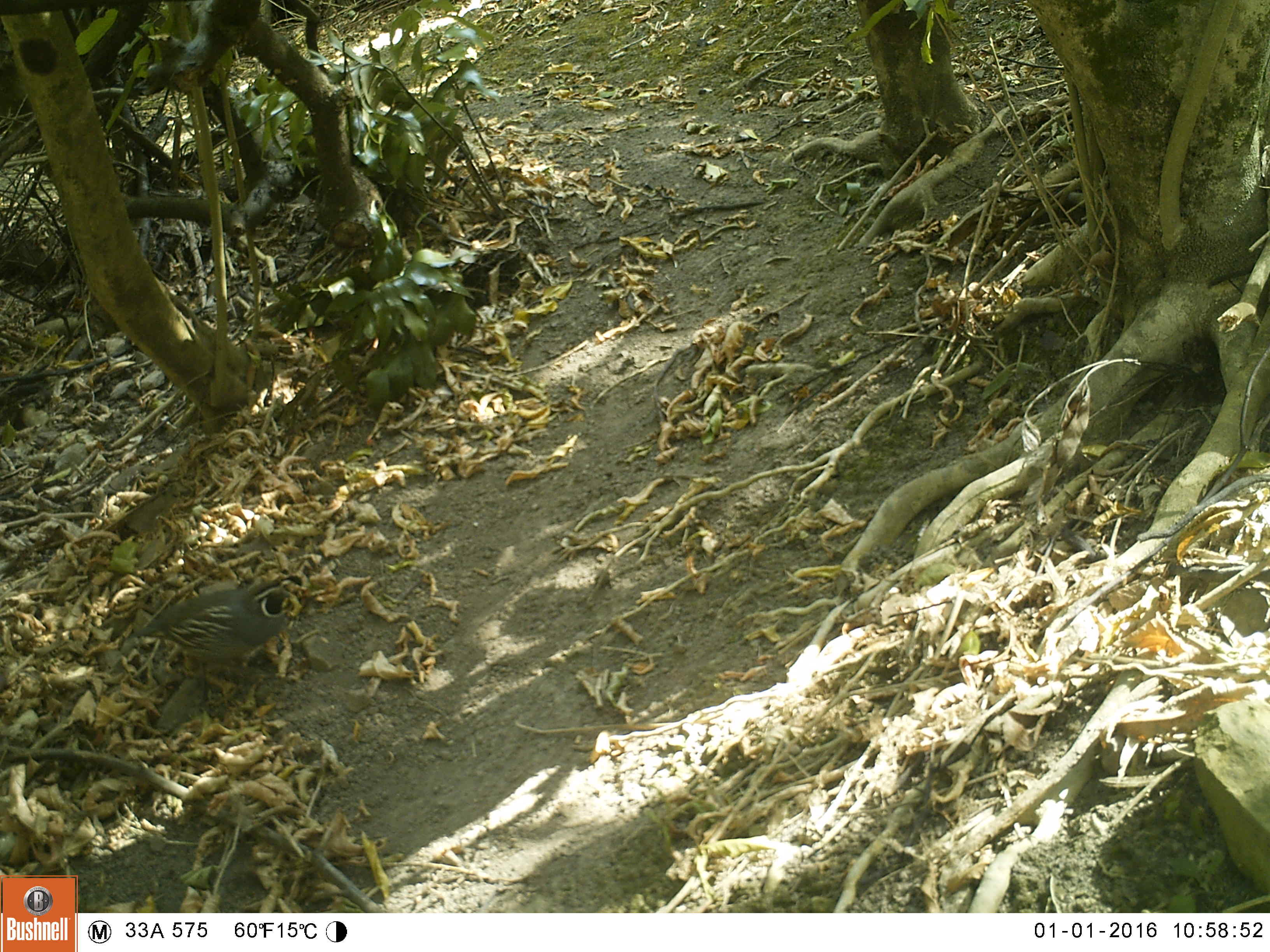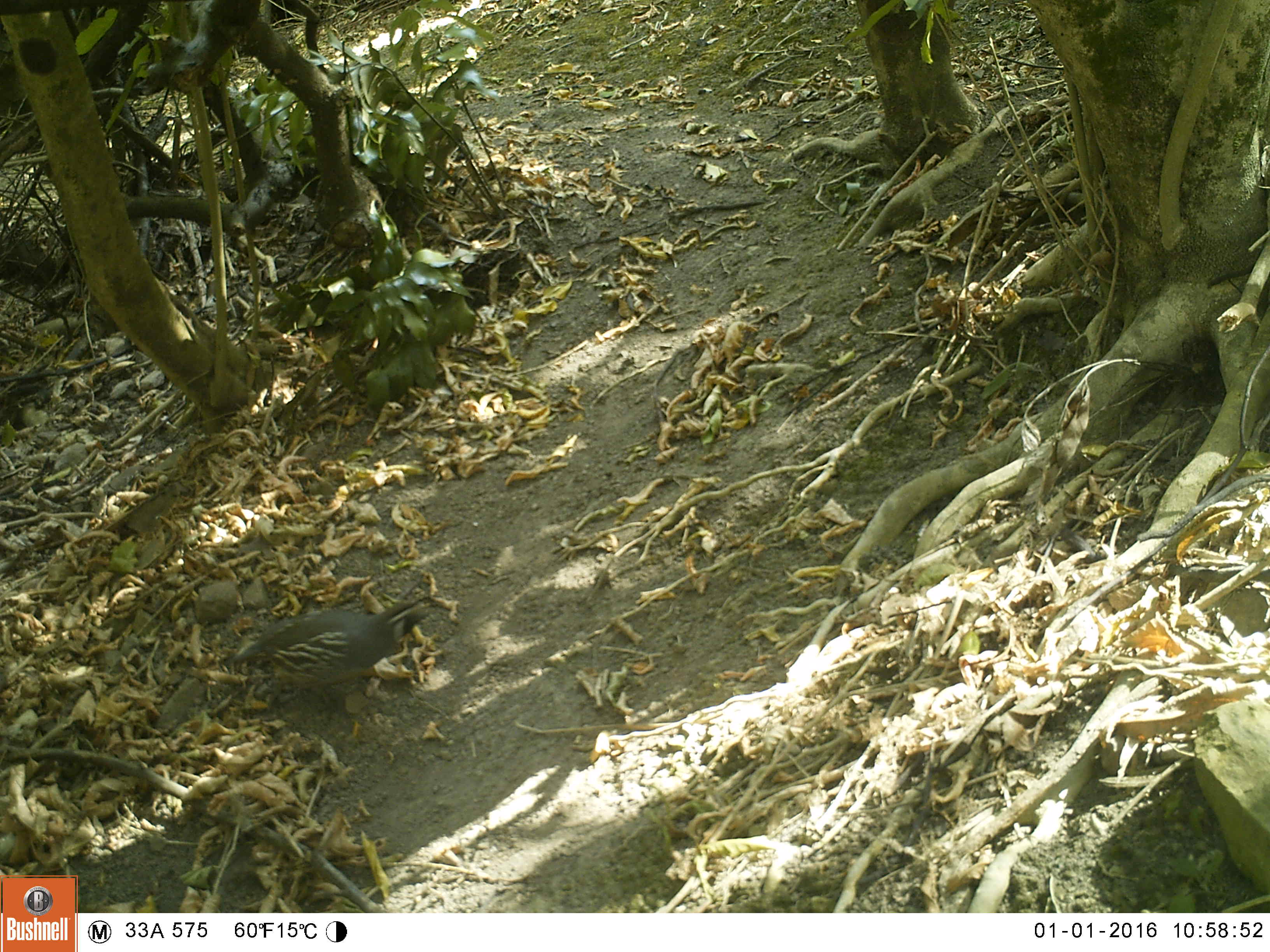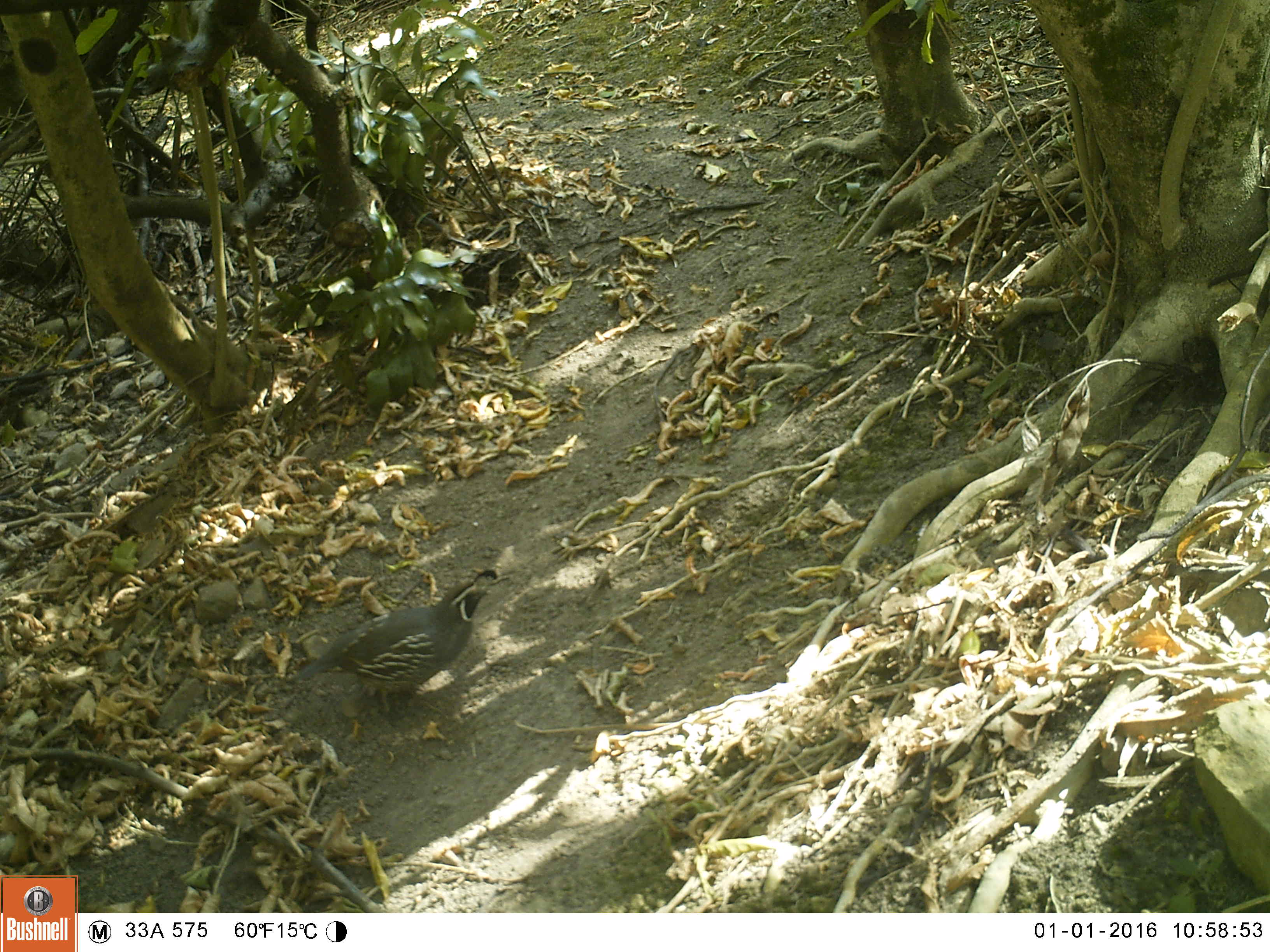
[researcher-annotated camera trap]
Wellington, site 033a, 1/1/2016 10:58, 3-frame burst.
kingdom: Animalia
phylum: Chordata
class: Aves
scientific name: Aves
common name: bird